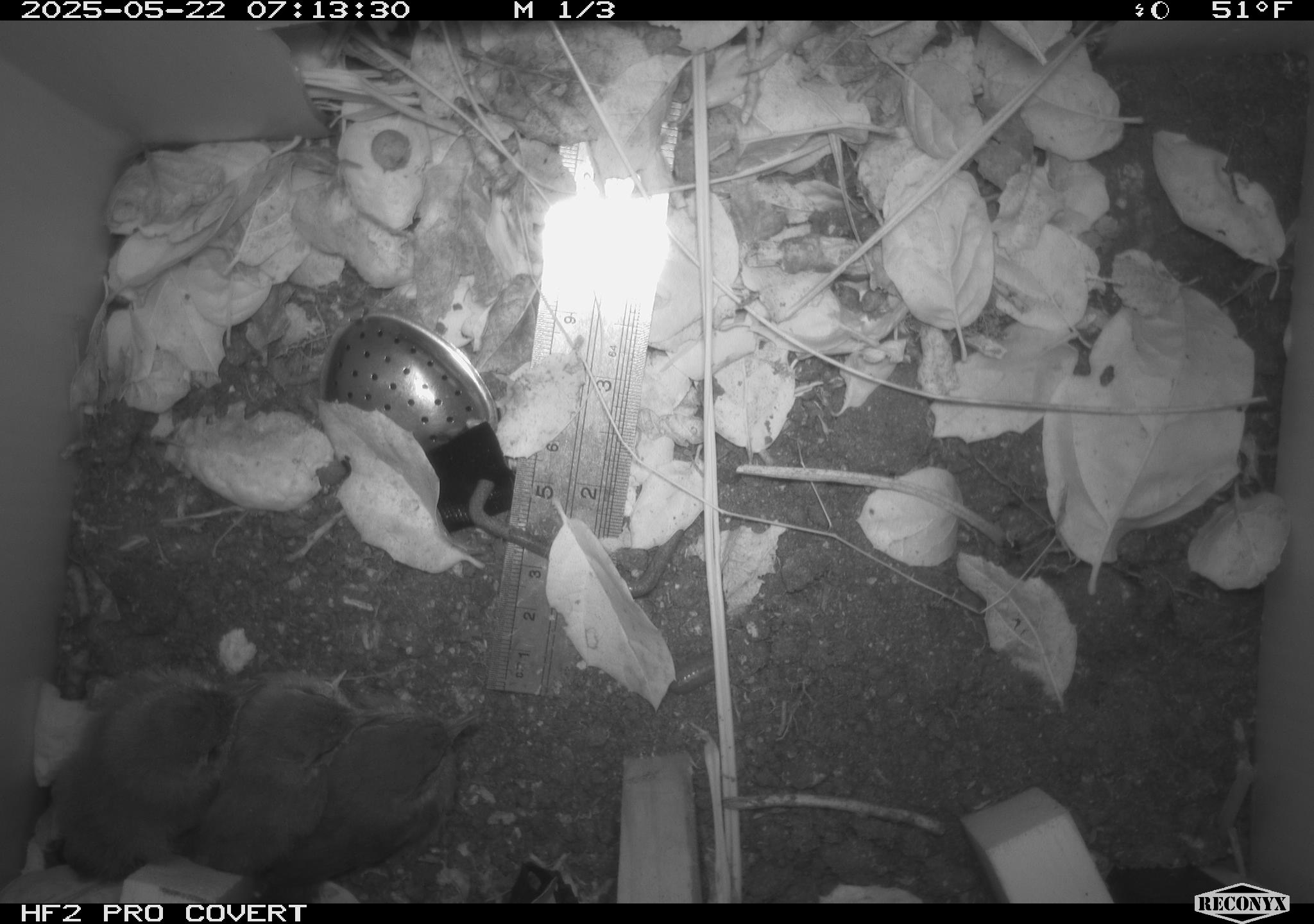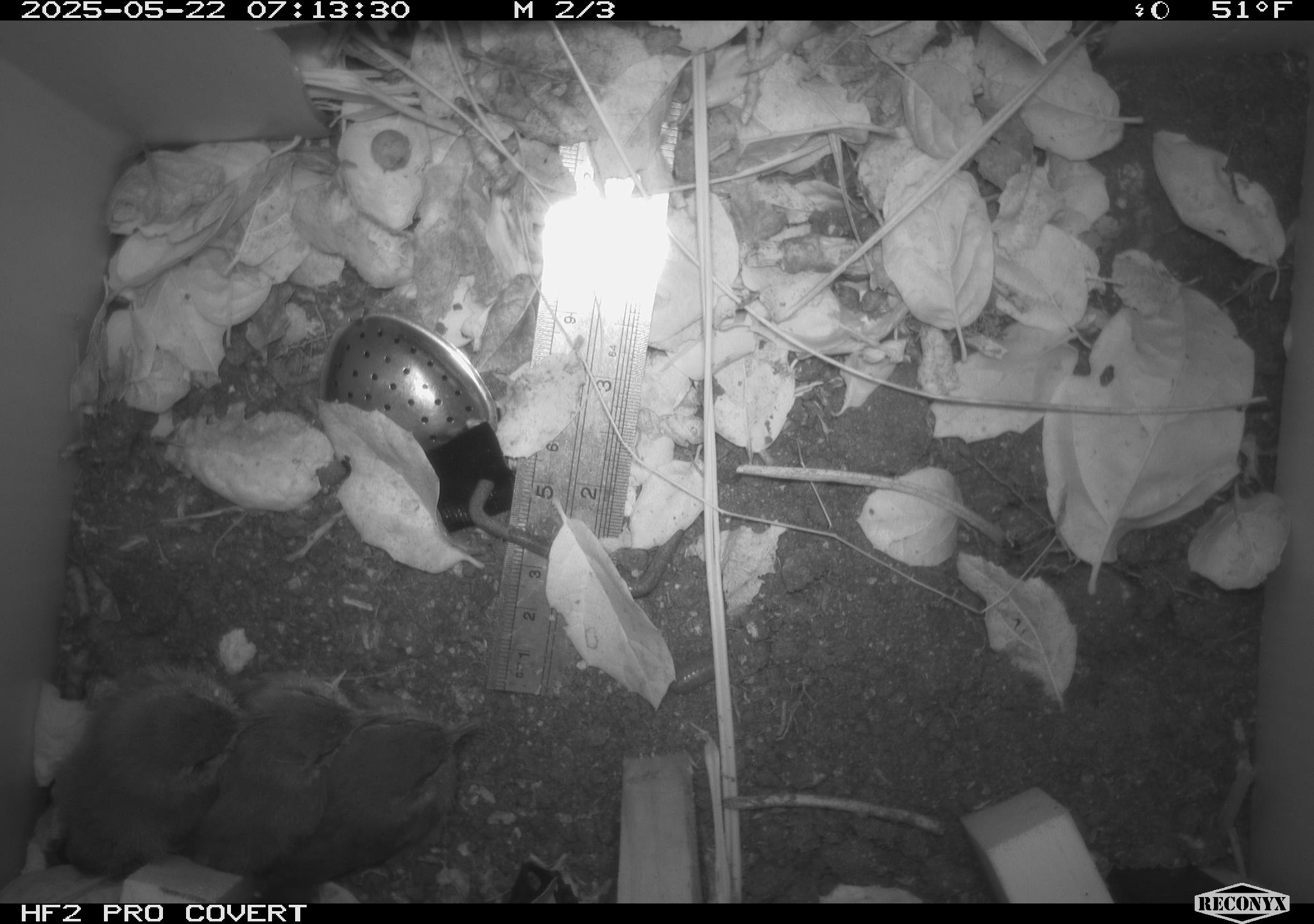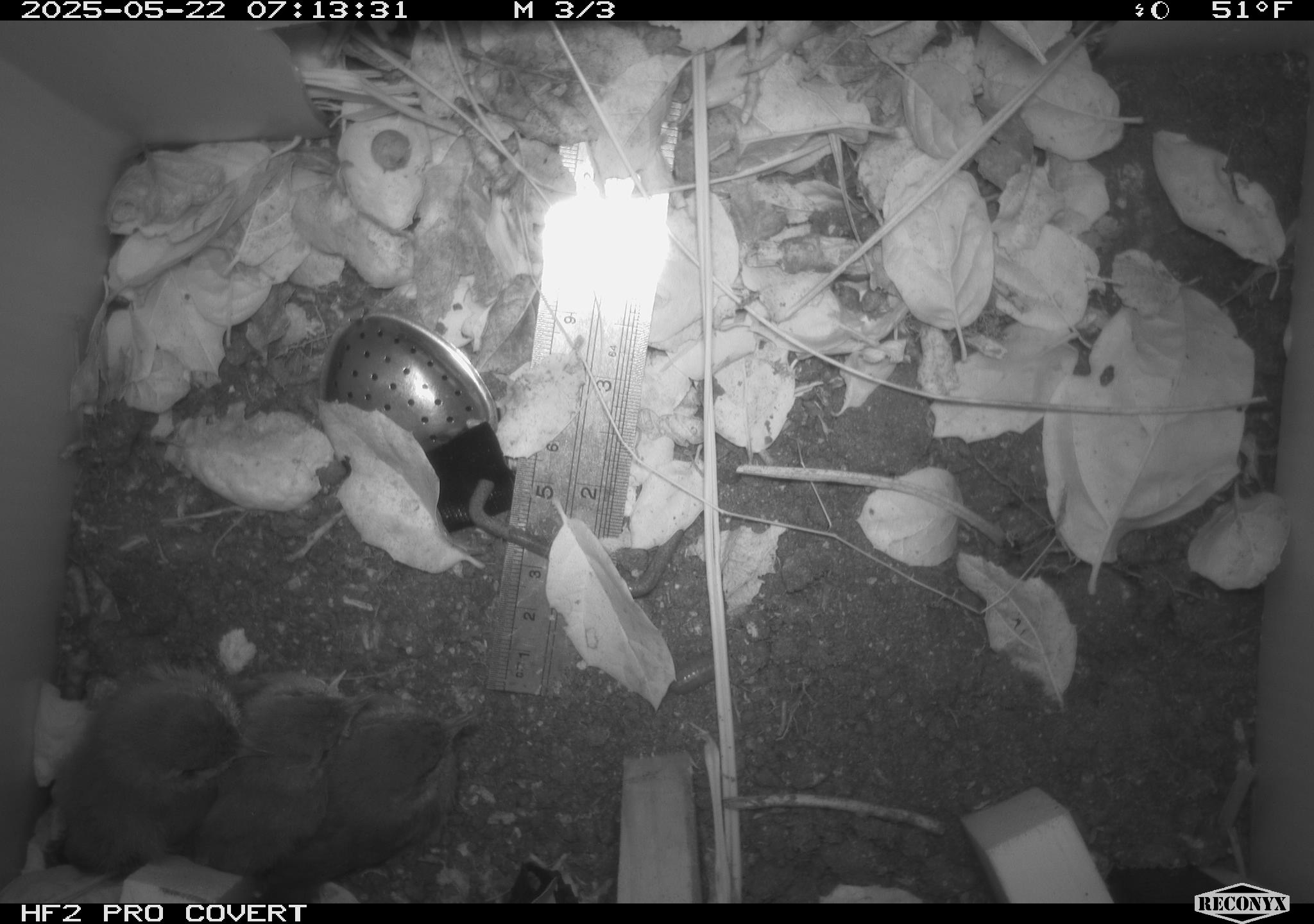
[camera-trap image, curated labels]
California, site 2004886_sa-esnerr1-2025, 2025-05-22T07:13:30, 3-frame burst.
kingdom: Animalia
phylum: Chordata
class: Aves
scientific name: Aves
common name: bird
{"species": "bird (Aves)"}